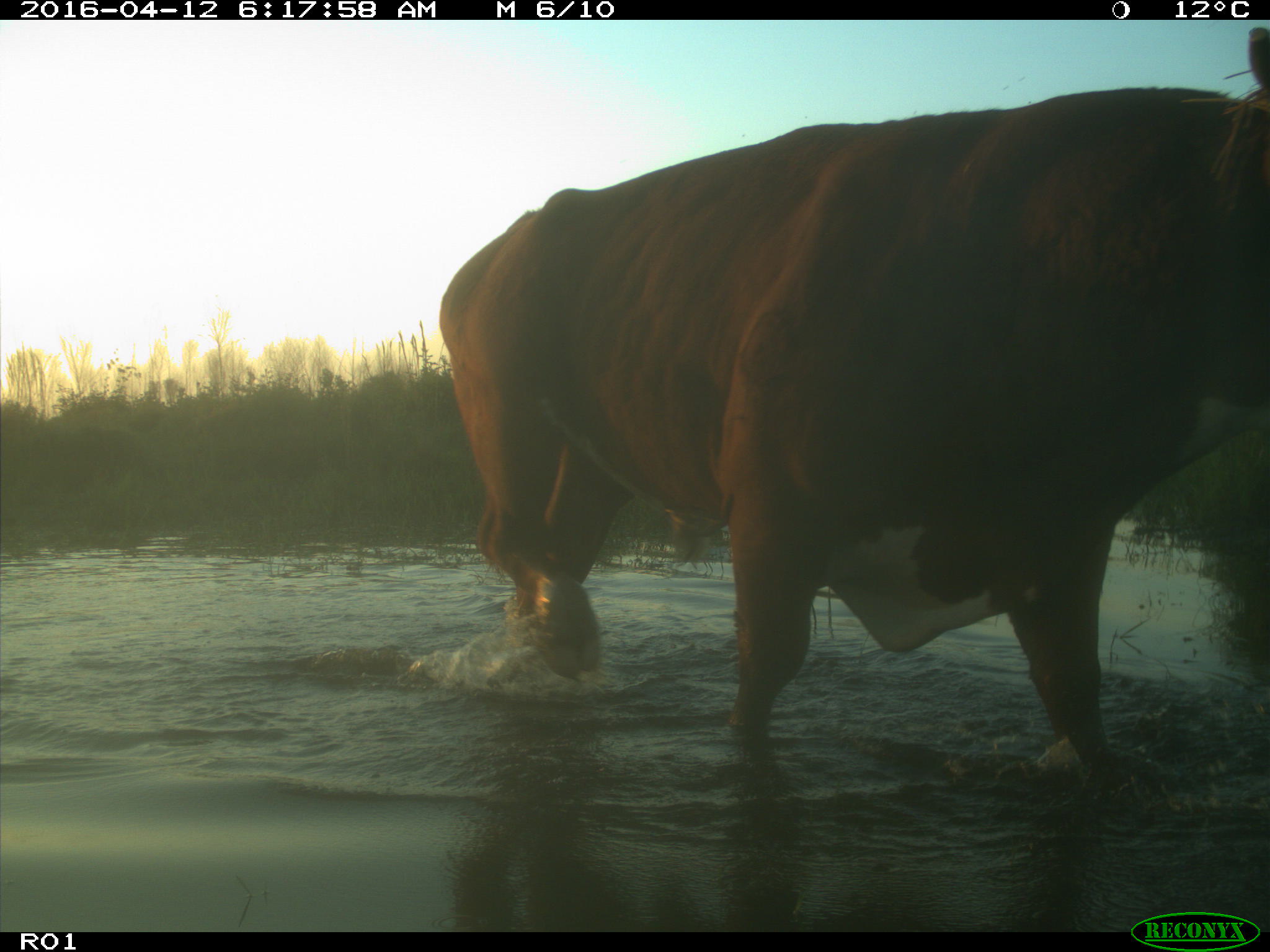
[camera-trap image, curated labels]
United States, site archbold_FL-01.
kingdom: Animalia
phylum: Chordata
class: Mammalia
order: Artiodactyla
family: Bovidae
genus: Bos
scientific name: Bos taurus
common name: domestic cow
Bos taurus (domestic cow).